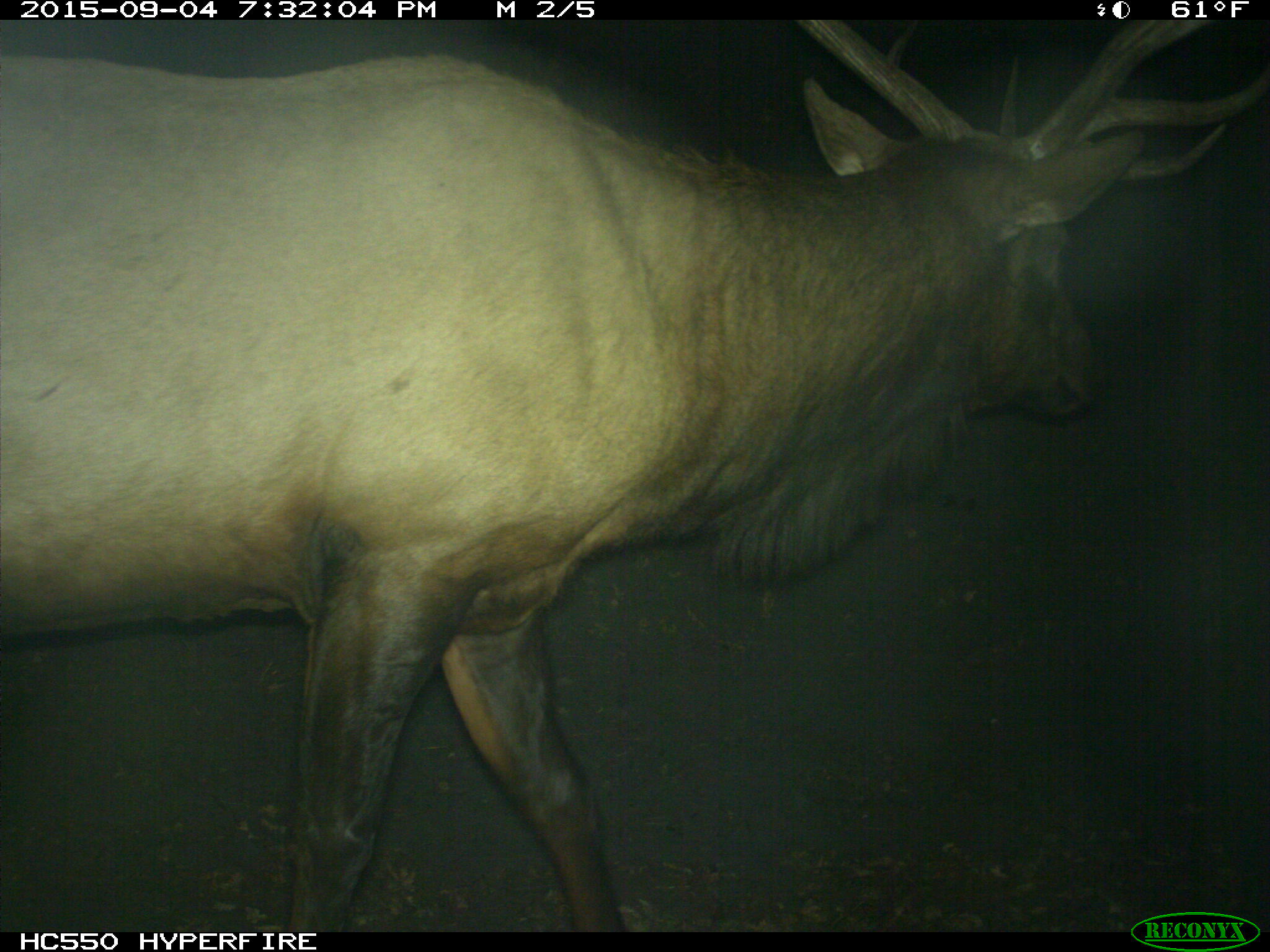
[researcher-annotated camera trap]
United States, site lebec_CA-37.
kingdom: Animalia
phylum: Chordata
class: Mammalia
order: Artiodactyla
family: Cervidae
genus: Cervus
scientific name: Cervus canadensis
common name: elk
Cervus canadensis (elk).